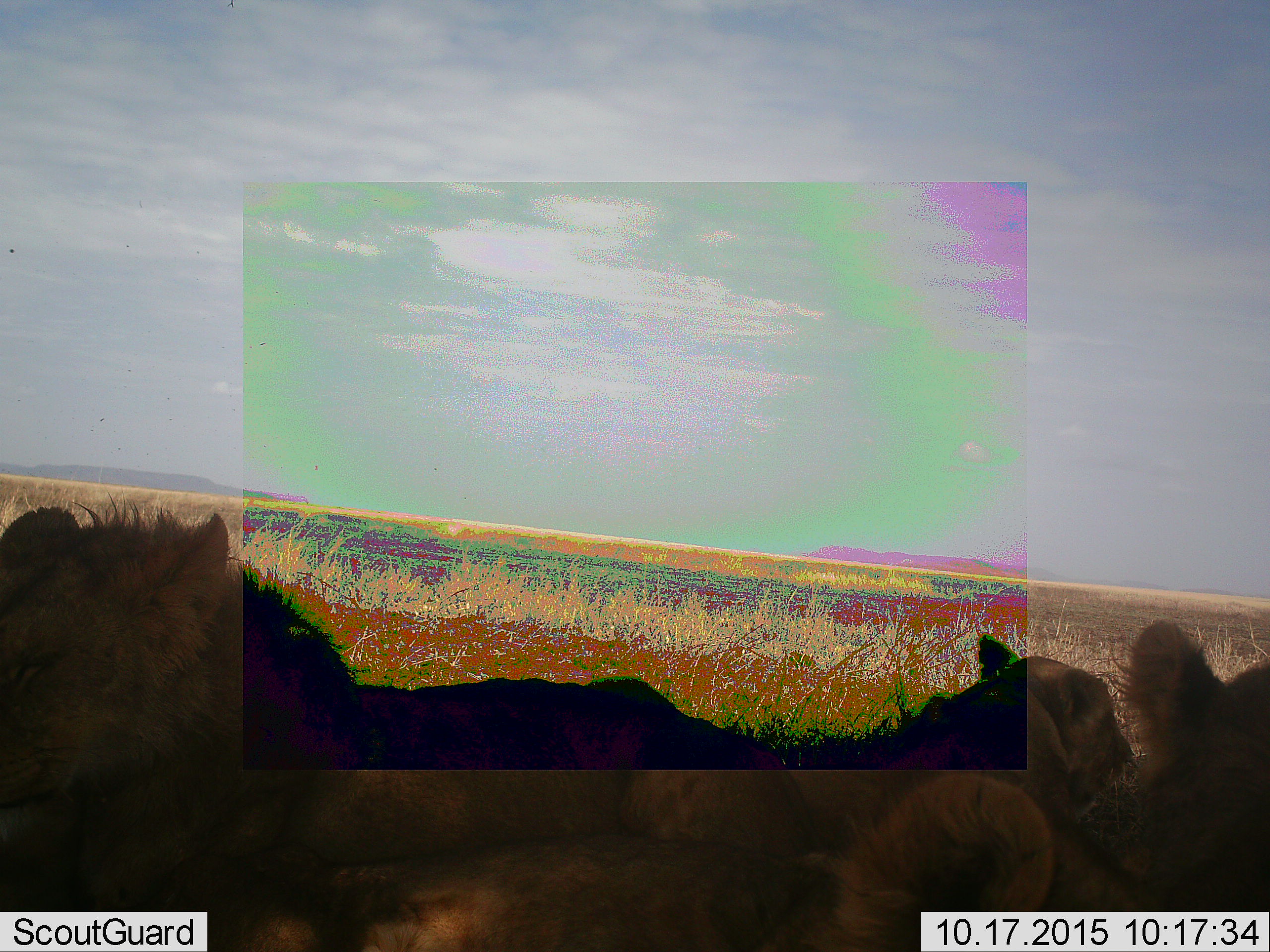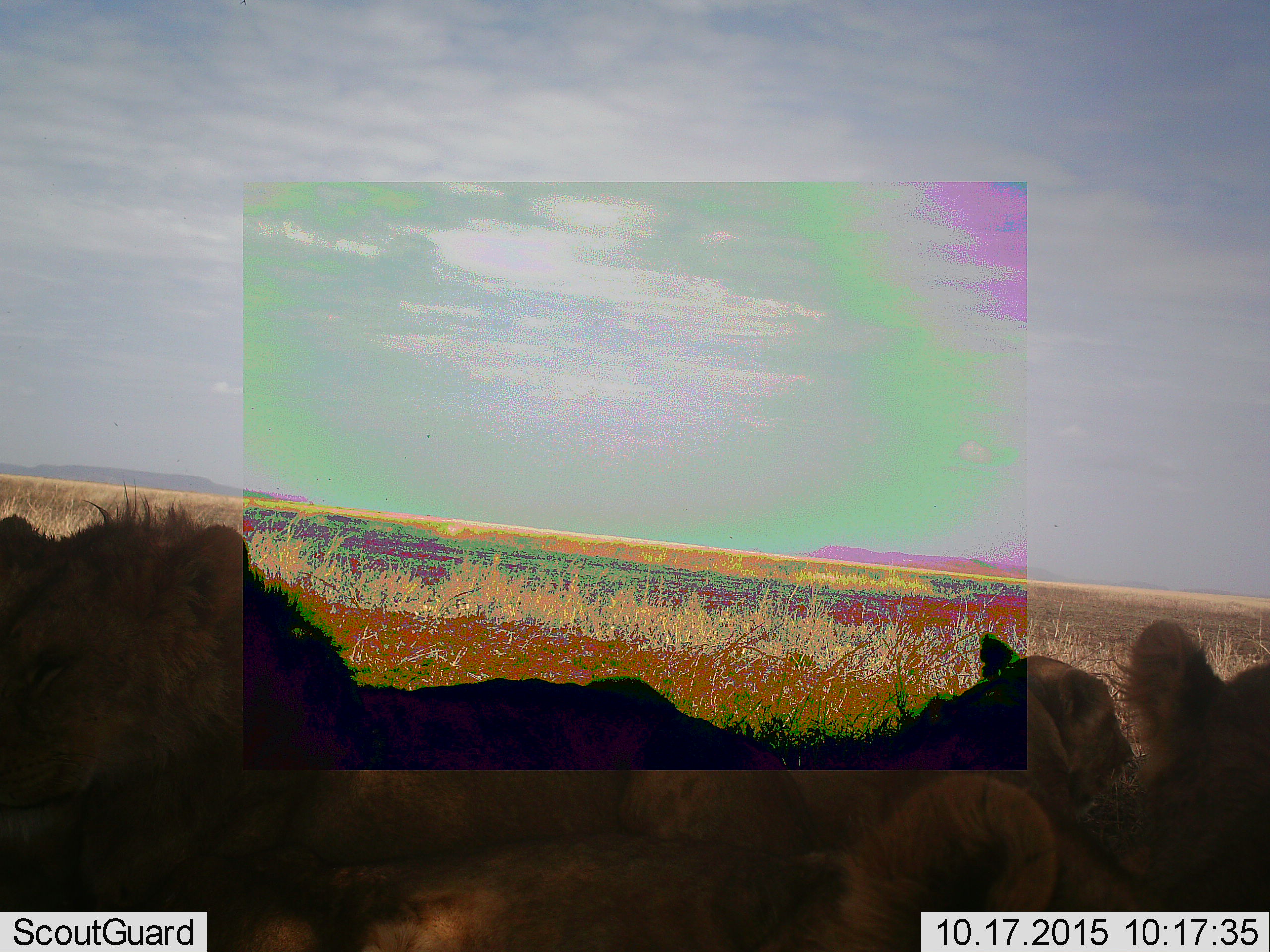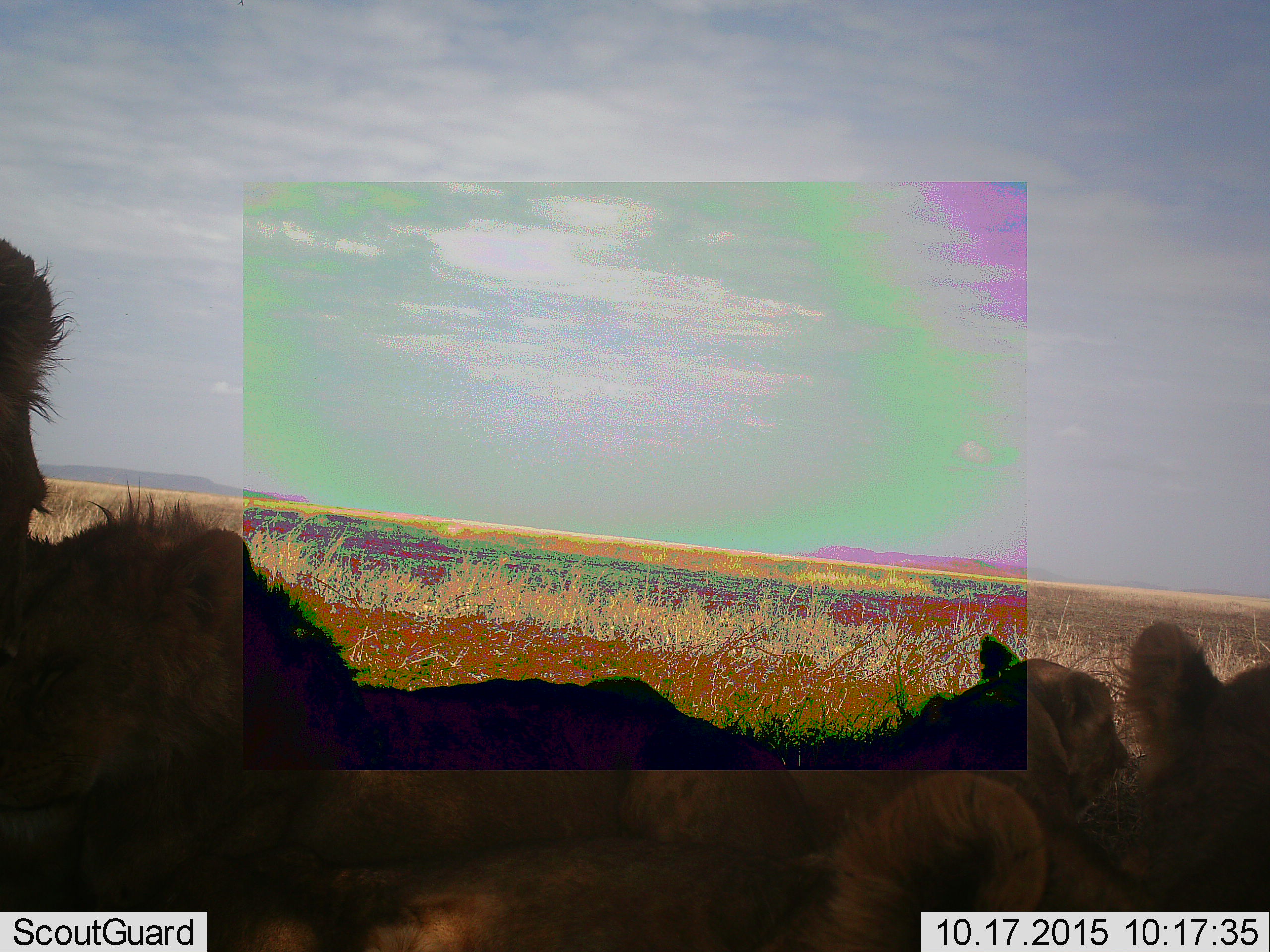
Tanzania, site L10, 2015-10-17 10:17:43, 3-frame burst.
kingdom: Animalia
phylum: Chordata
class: Mammalia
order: Carnivora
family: Felidae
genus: Panthera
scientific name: Panthera leo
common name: lion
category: lionfemale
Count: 4.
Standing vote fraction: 12%.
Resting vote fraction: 88%.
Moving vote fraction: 12%.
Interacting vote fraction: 0%.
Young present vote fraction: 12%.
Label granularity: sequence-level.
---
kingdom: Animalia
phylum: Chordata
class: Mammalia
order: Carnivora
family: Felidae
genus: Panthera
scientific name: Panthera leo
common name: lion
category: lionmale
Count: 1.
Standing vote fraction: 0%.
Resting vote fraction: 100%.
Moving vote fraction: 0%.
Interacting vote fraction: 0%.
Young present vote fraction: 20%.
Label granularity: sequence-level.